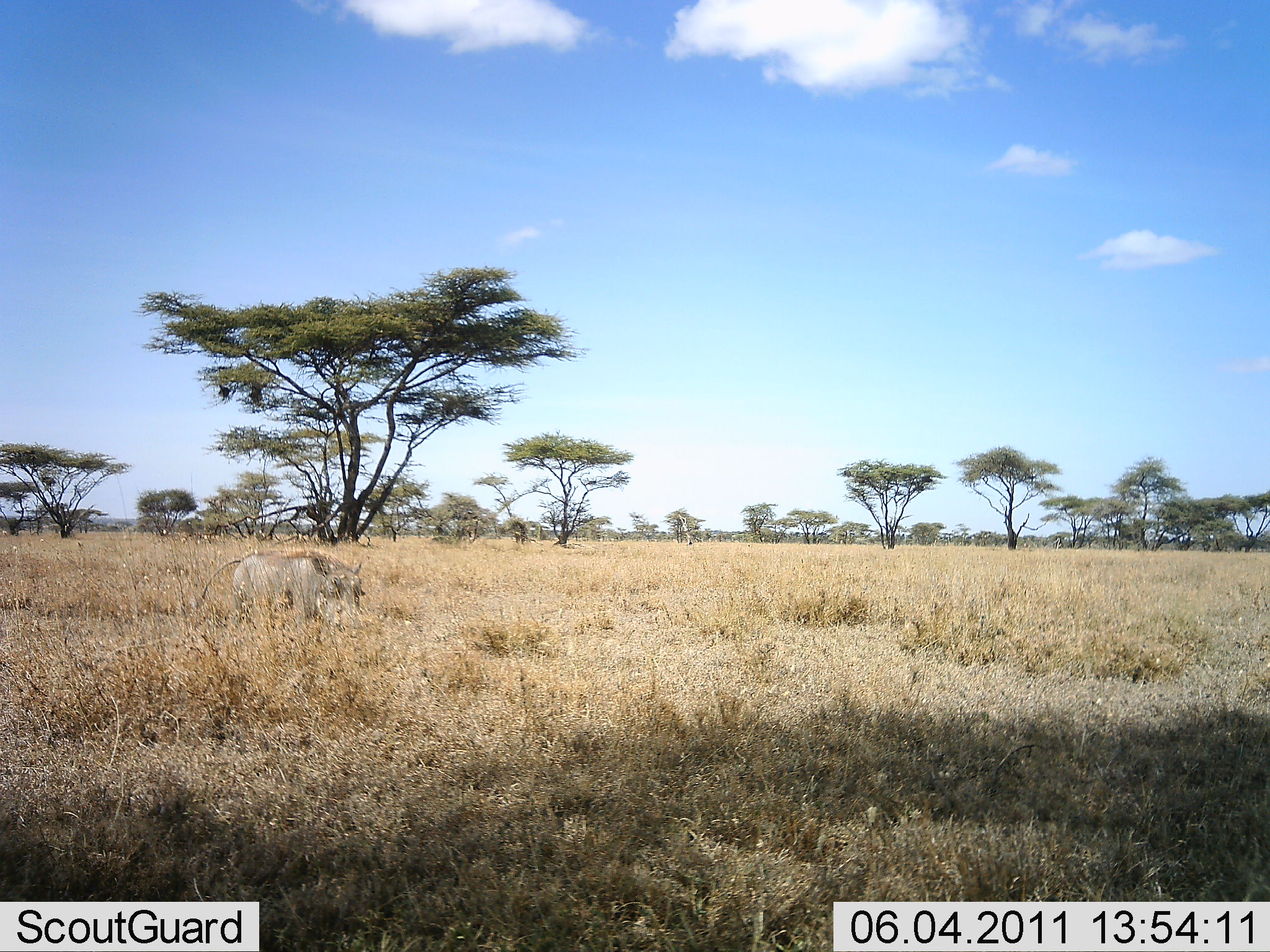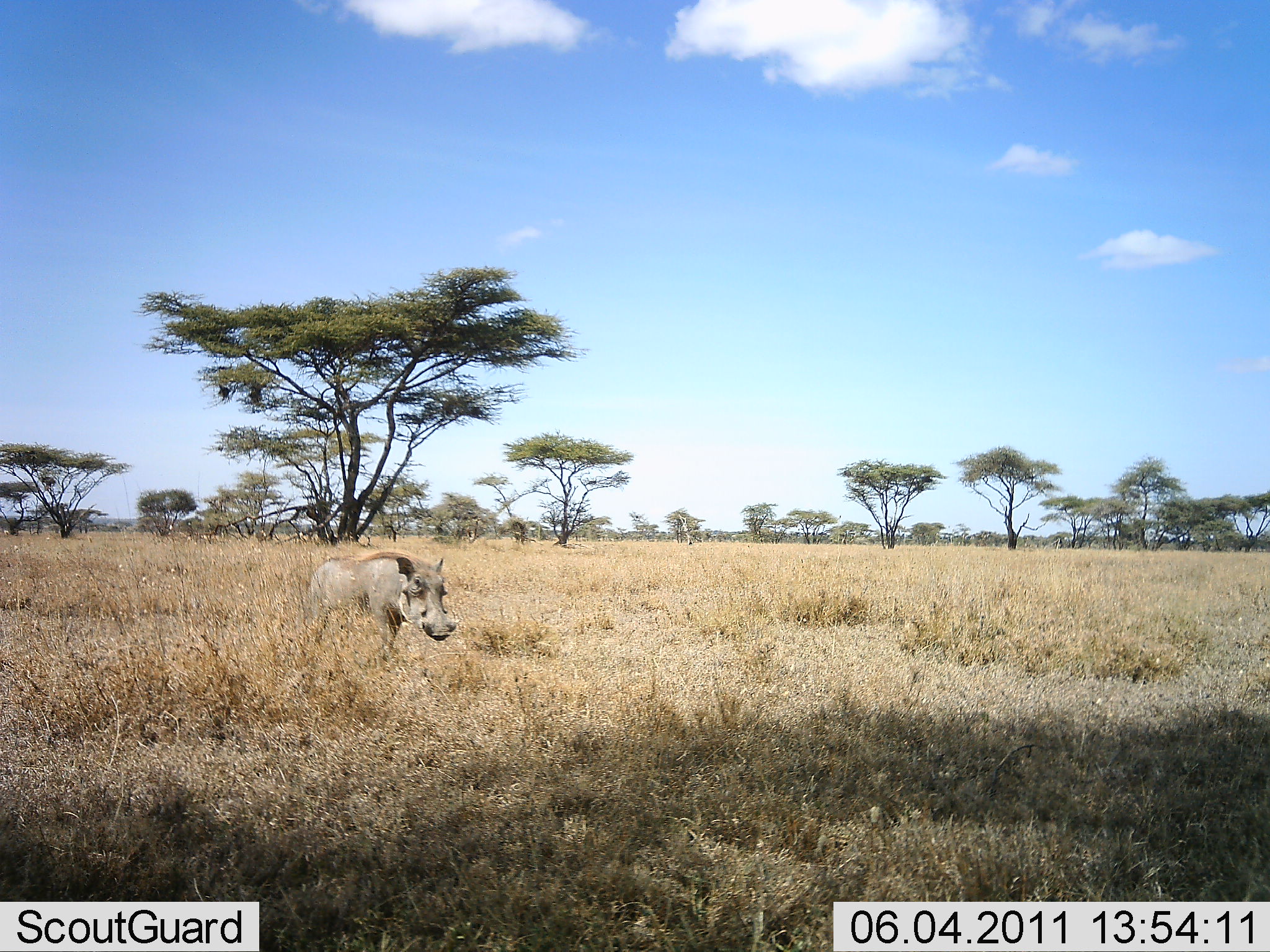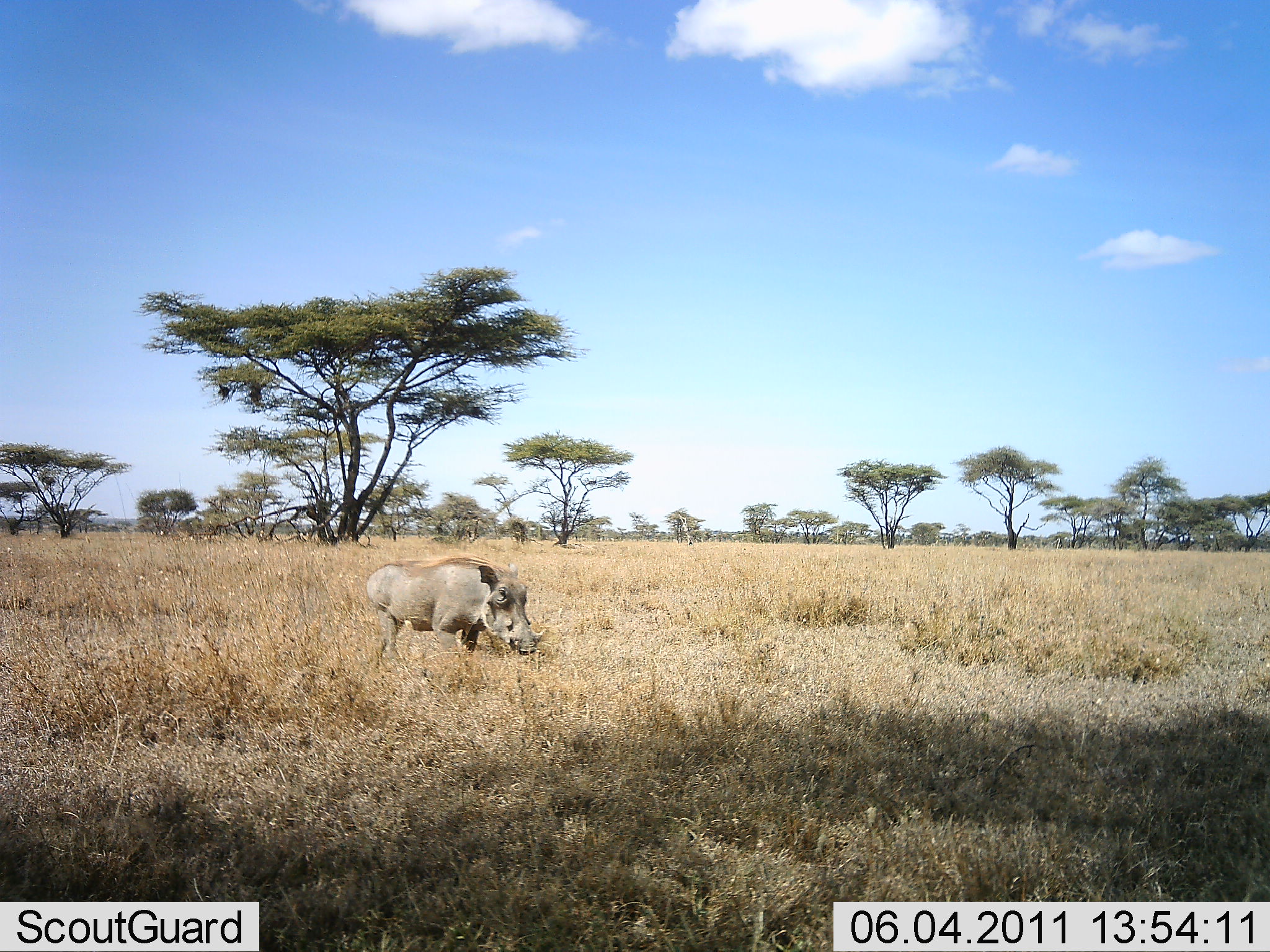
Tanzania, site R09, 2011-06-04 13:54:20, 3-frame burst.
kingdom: Animalia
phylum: Chordata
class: Mammalia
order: Artiodactyla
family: Suidae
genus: Phacochoerus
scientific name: Phacochoerus africanus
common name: warthog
Warthog (Phacochoerus africanus), count 1. Behavior (volunteer vote fractions): standing 15%, resting 0%, moving 92%, interacting 0%. Young present (vote fraction): 0%. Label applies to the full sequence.